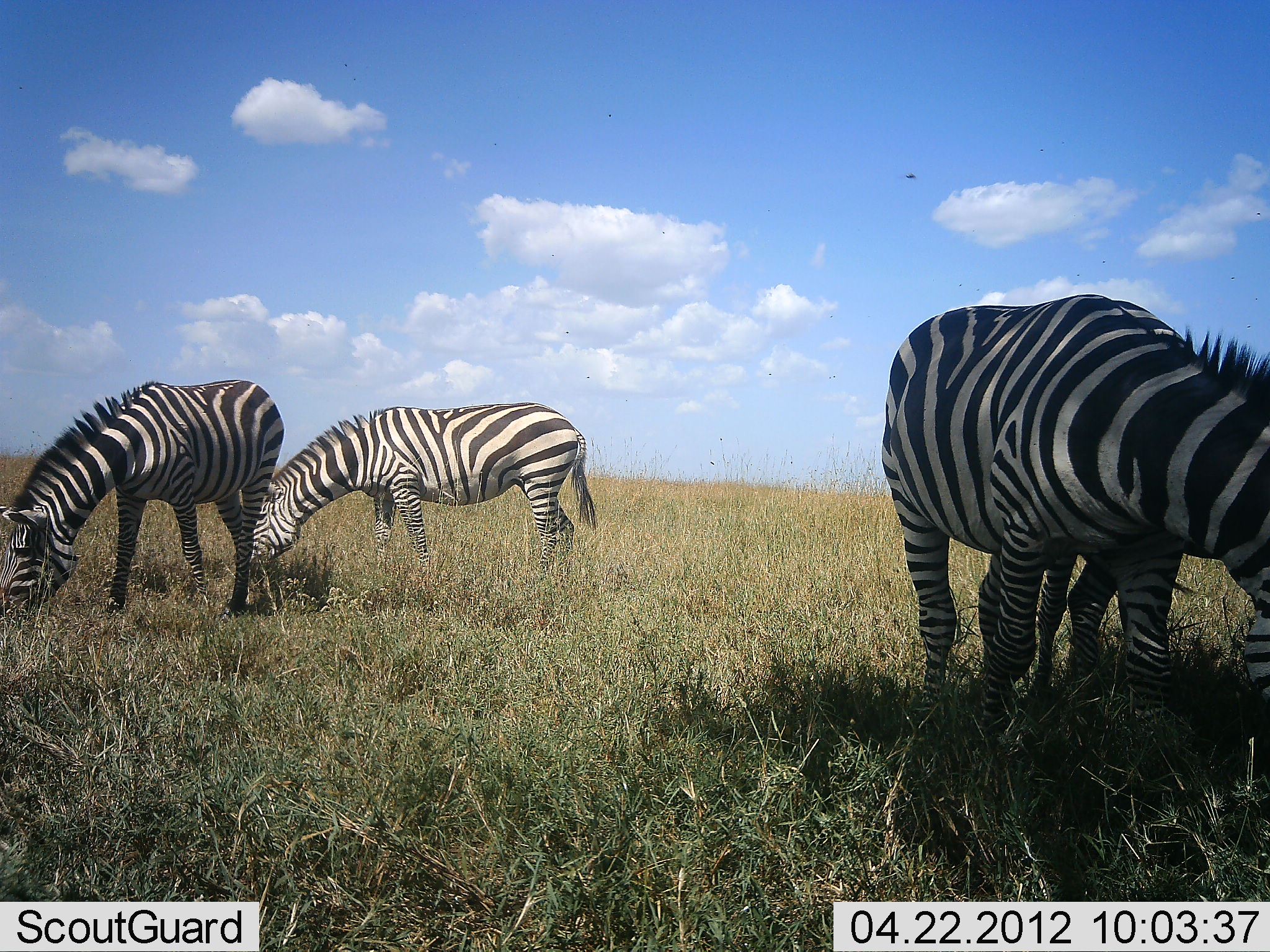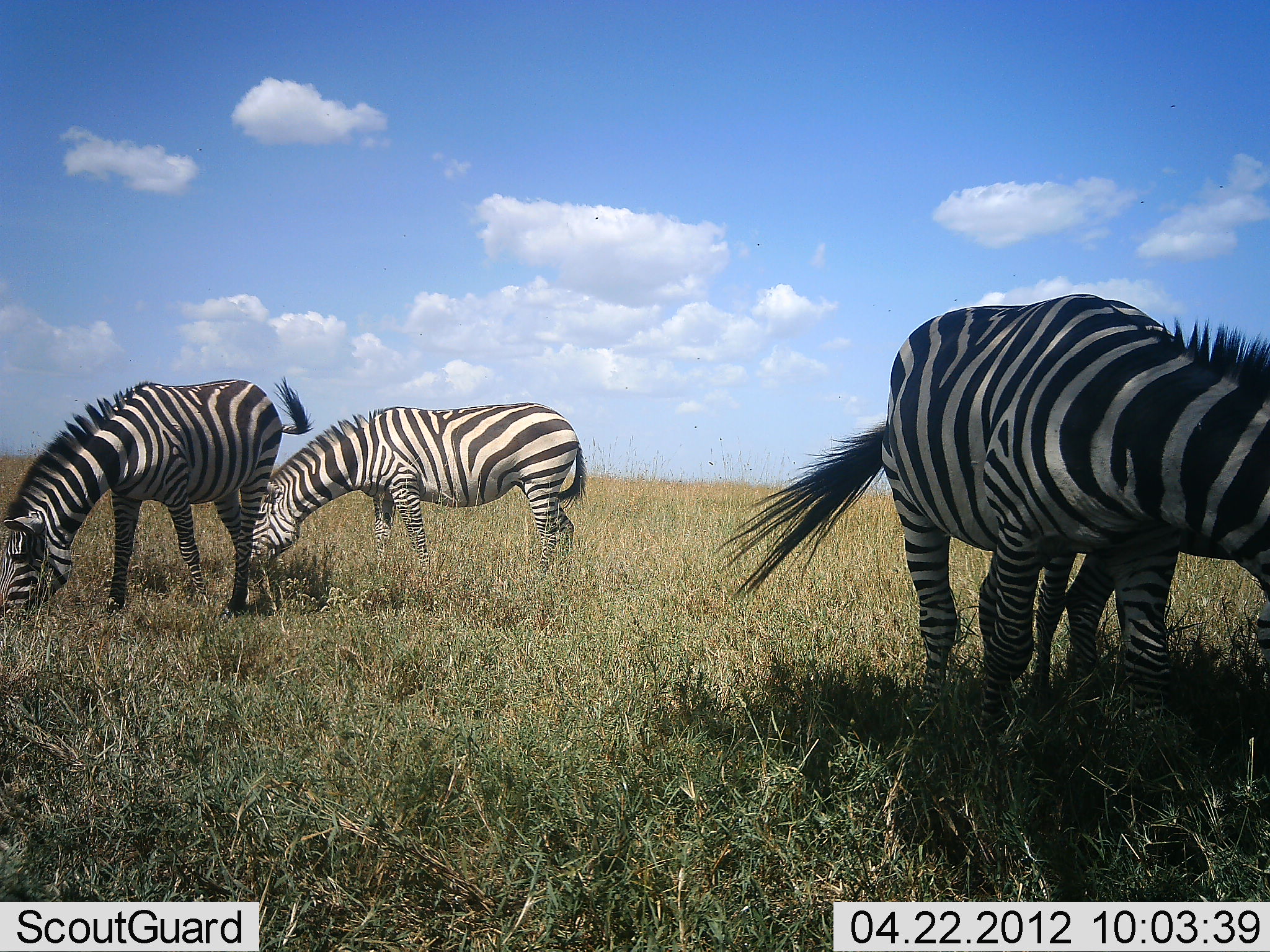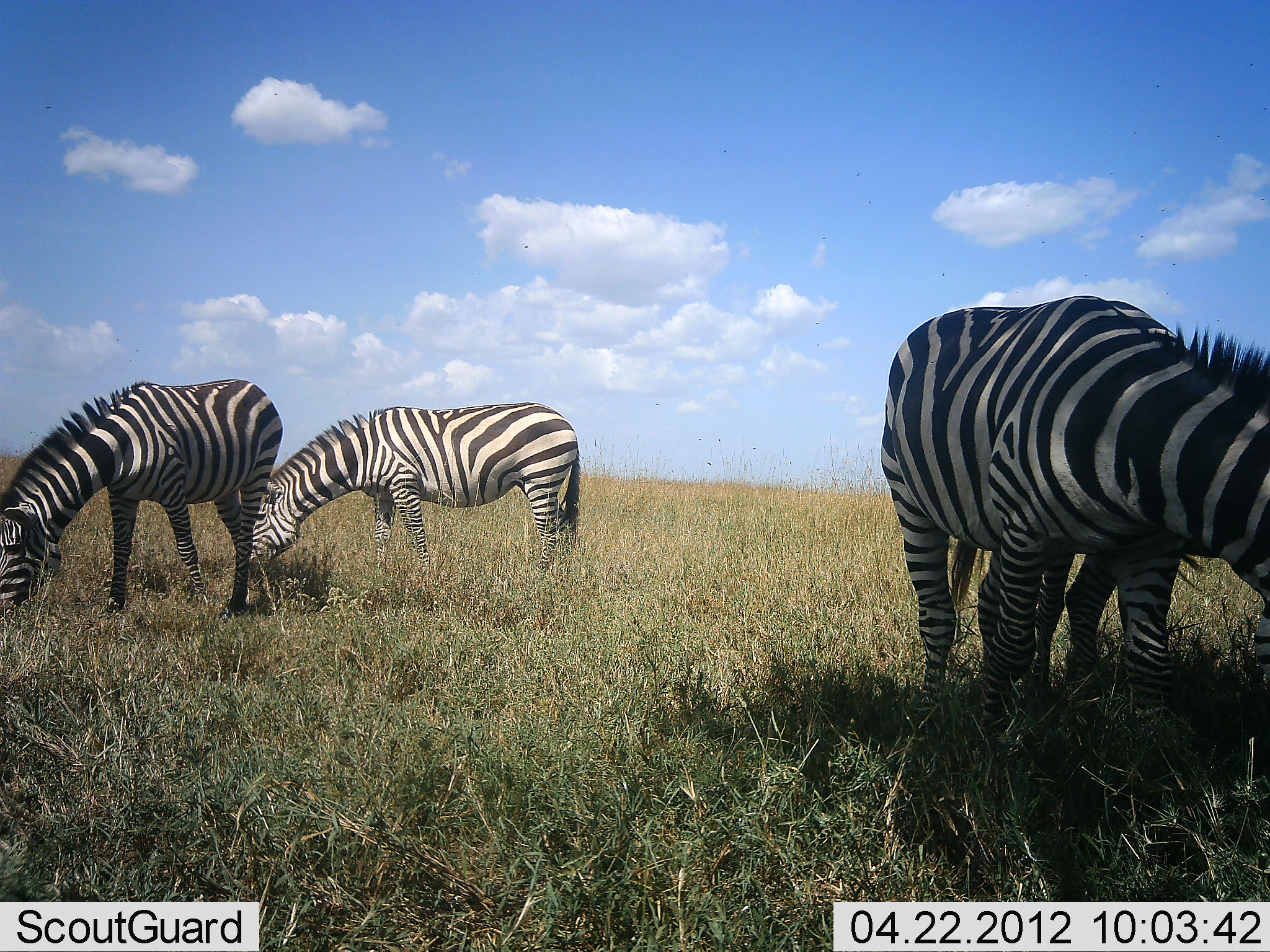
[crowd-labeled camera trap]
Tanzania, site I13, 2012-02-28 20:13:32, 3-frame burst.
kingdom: Animalia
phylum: Chordata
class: Mammalia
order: Perissodactyla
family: Equidae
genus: Equus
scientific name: Equus quagga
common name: plains zebra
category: zebra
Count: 4.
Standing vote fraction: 19%.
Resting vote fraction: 0%.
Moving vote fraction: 0%.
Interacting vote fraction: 5%.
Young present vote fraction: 10%.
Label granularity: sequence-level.